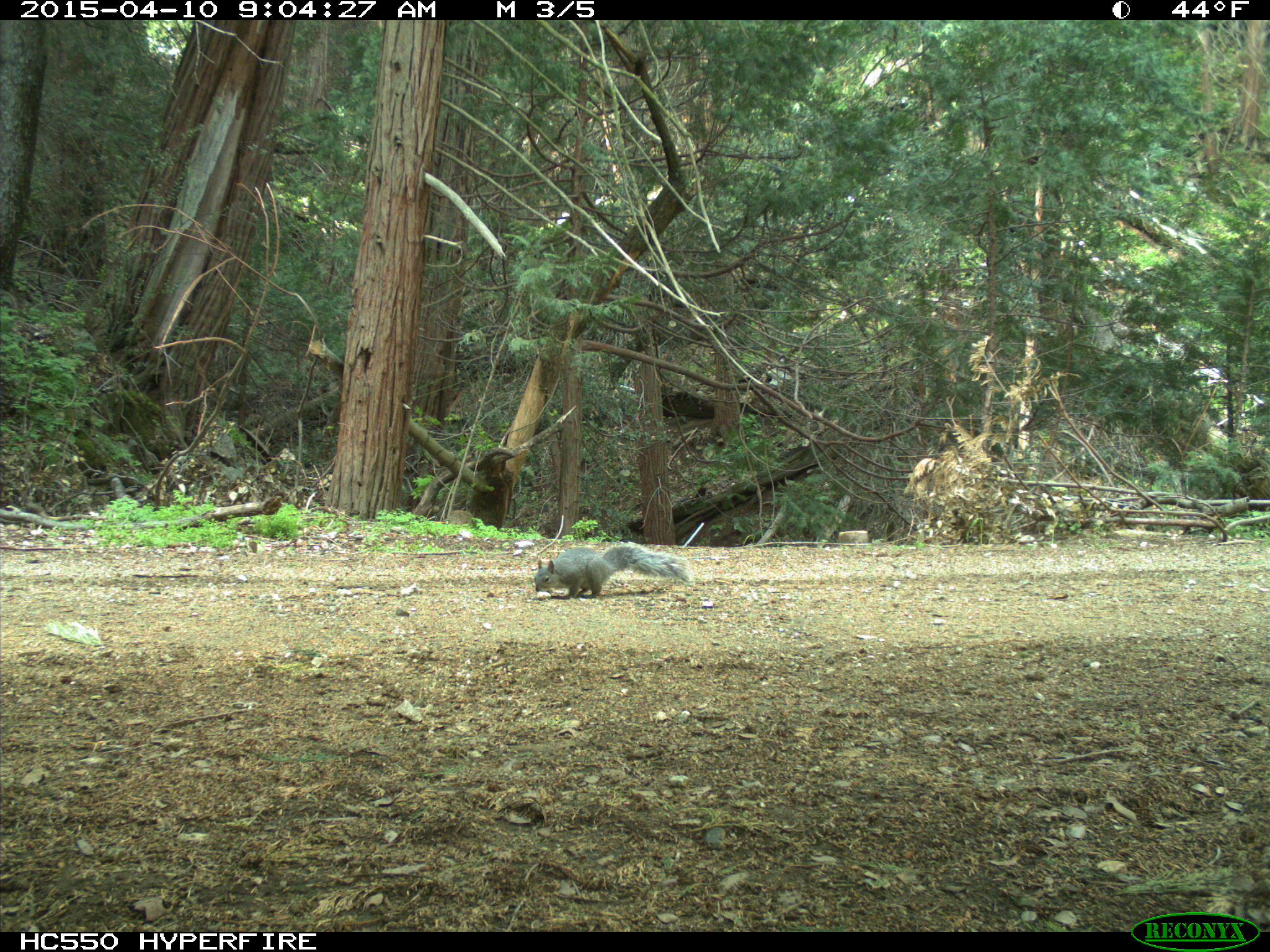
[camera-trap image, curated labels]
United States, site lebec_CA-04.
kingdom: Animalia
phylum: Chordata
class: Mammalia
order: Rodentia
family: Sciuridae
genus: Sciurus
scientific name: Sciurus carolinensis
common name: eastern gray squirrel